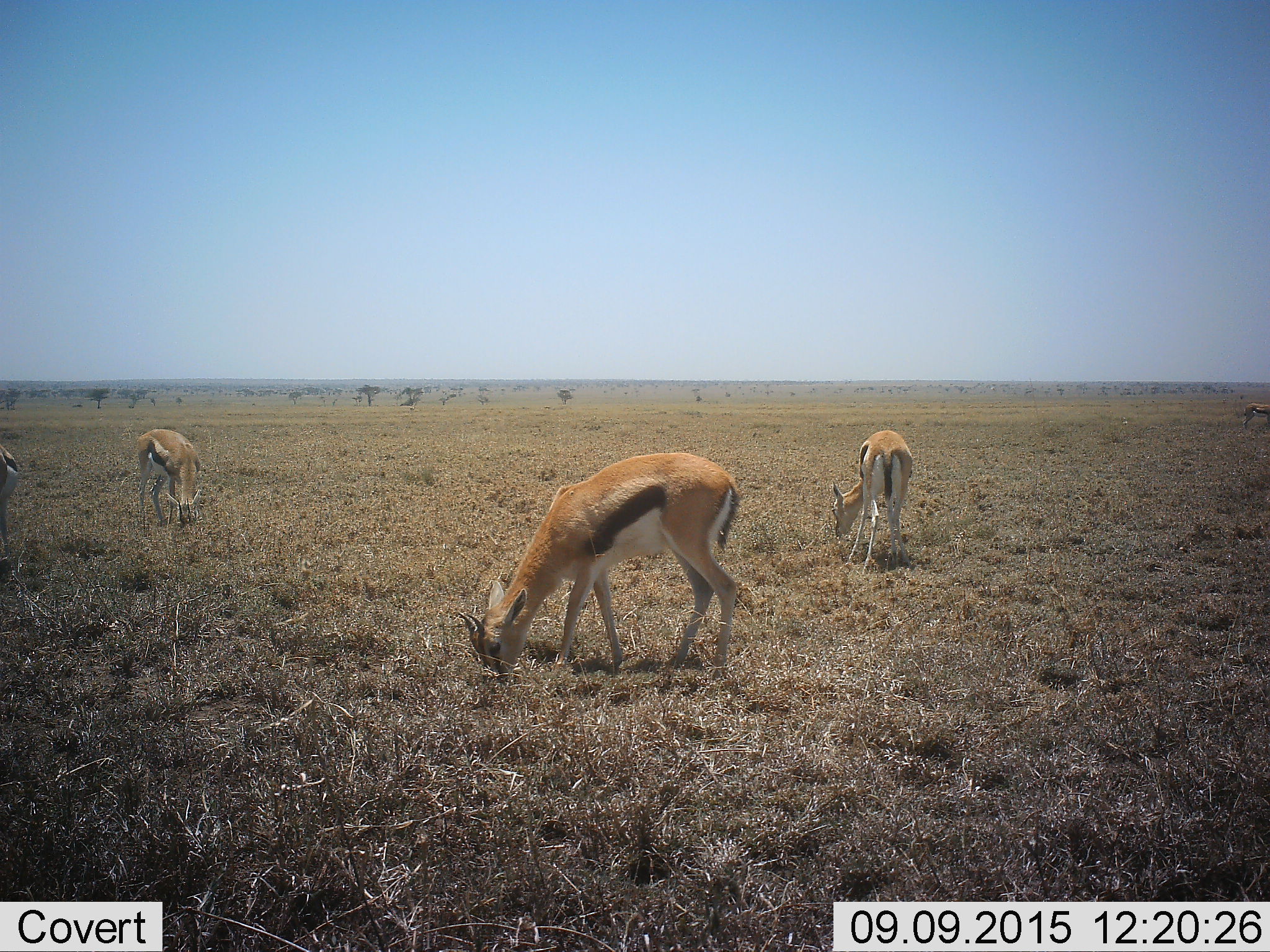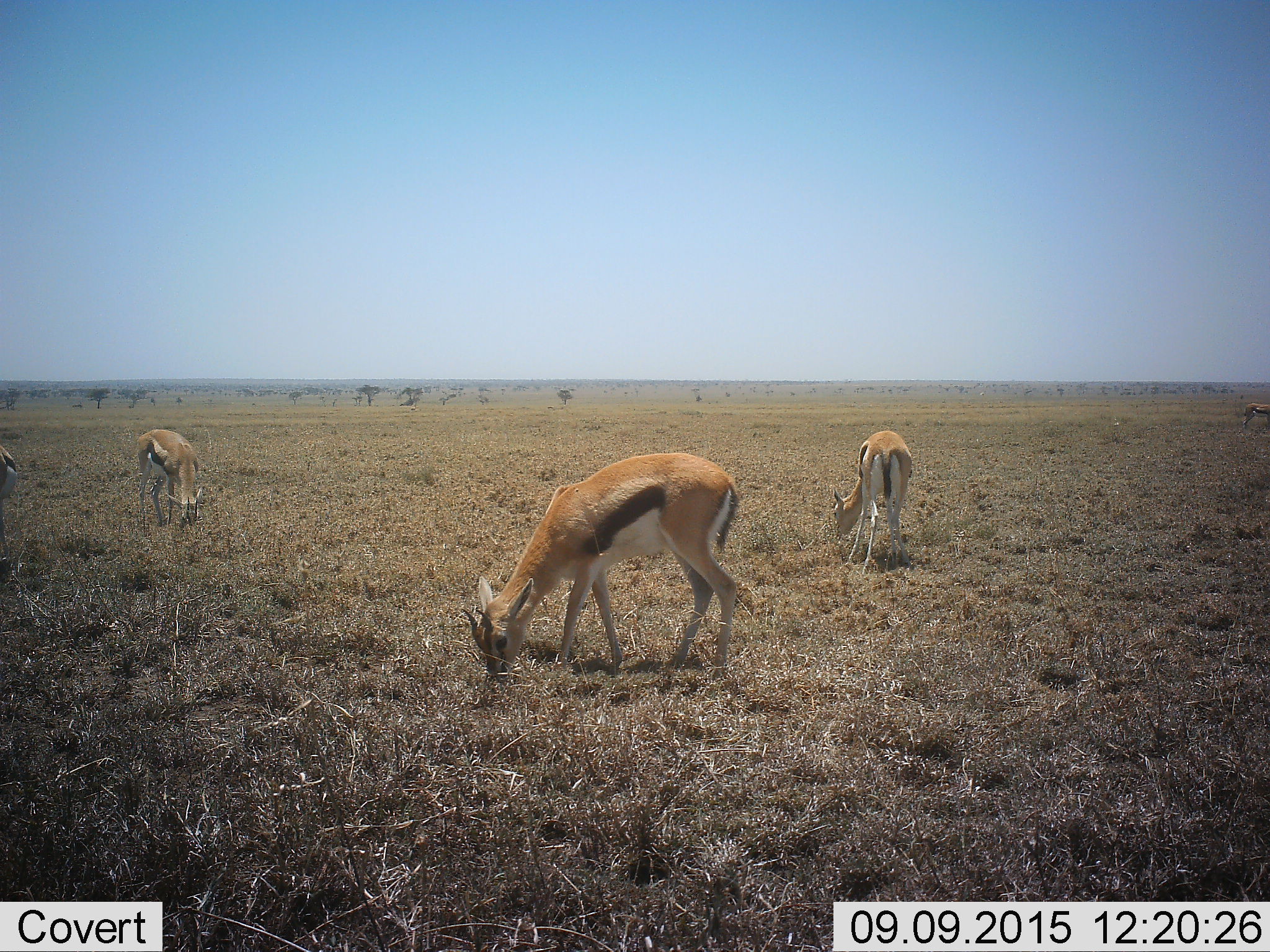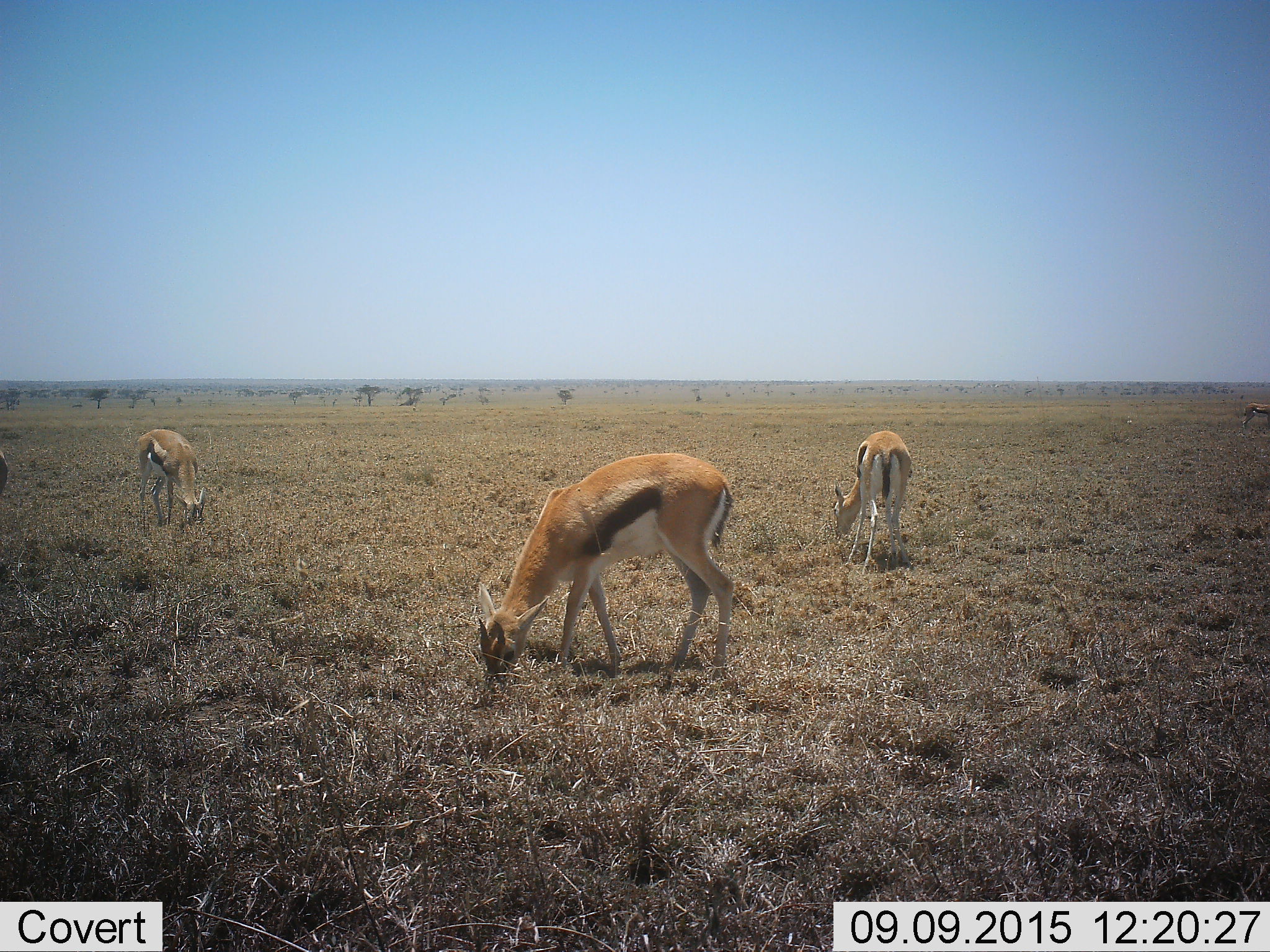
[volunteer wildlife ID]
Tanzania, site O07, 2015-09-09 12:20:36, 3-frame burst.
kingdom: Animalia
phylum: Chordata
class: Mammalia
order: Artiodactyla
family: Bovidae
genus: Eudorcas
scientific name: Eudorcas thomsonii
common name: thomson's gazelle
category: gazellethomsons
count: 5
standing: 38%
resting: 0%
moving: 0%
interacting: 0%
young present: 0%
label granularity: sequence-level